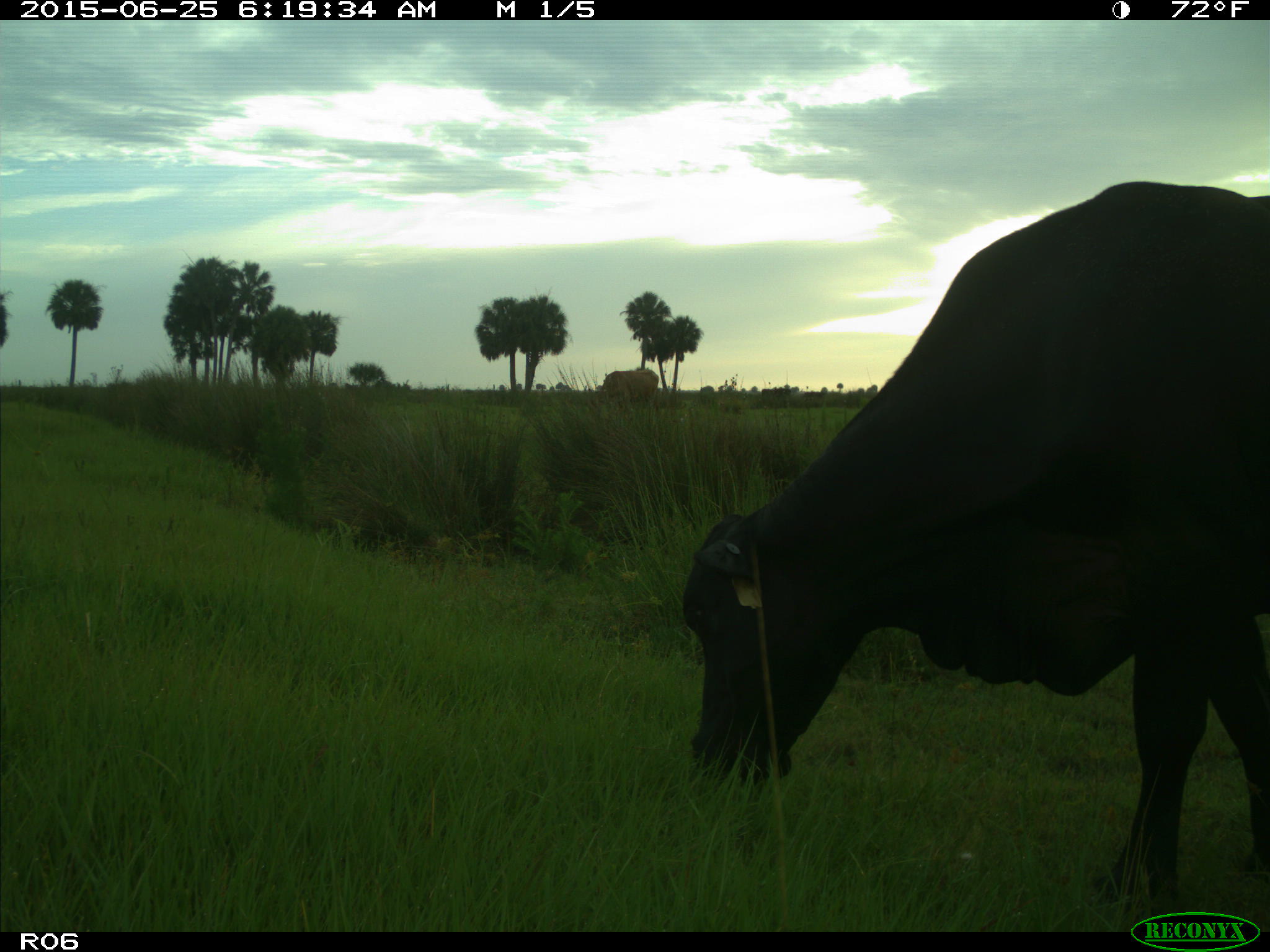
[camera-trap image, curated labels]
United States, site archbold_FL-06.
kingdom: Animalia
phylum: Chordata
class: Mammalia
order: Artiodactyla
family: Bovidae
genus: Bos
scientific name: Bos taurus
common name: domestic cow